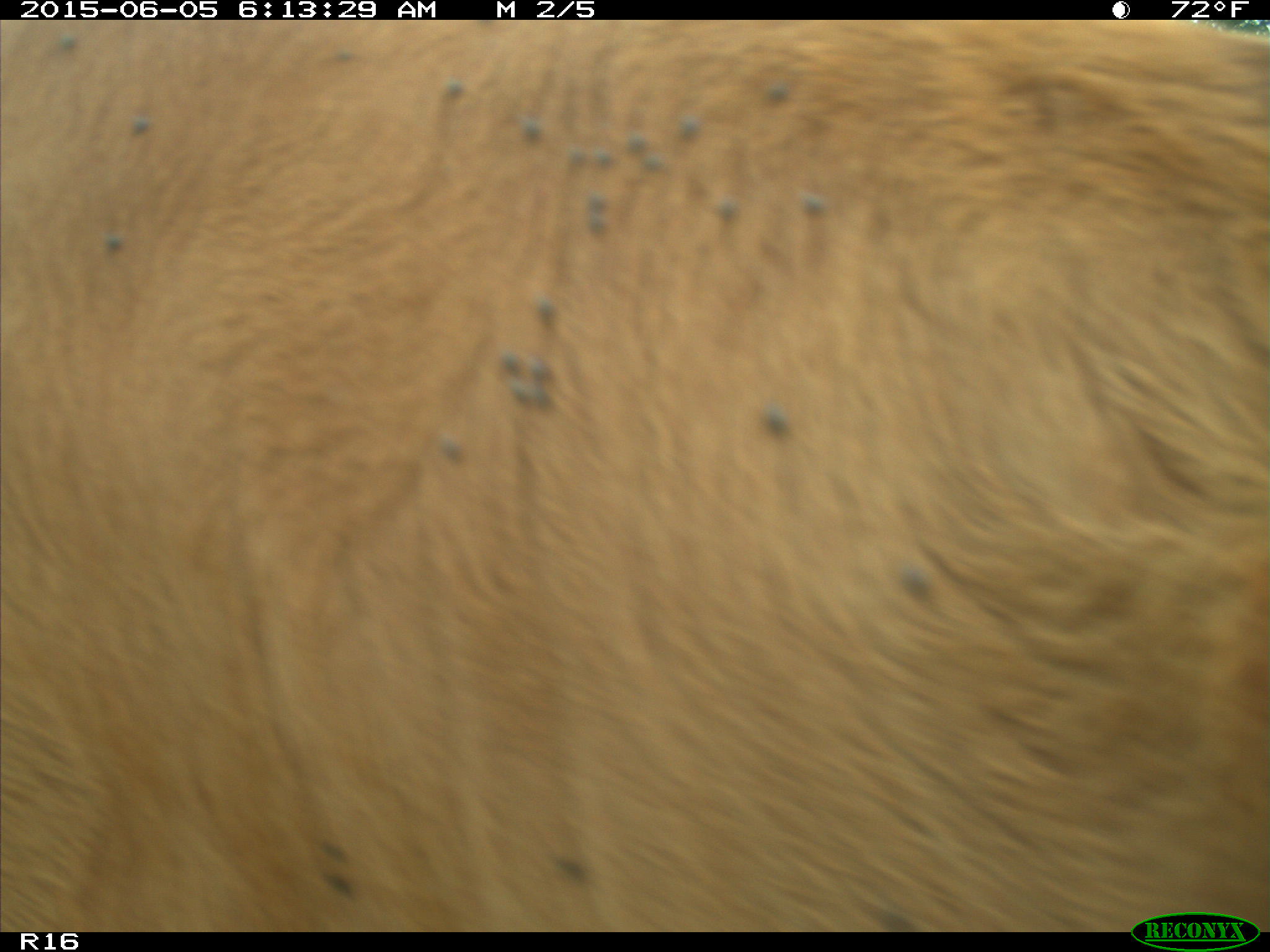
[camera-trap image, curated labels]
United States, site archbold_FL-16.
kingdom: Animalia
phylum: Chordata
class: Mammalia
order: Artiodactyla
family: Bovidae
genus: Bos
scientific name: Bos taurus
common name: domestic cow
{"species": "Bos taurus (domestic cow)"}